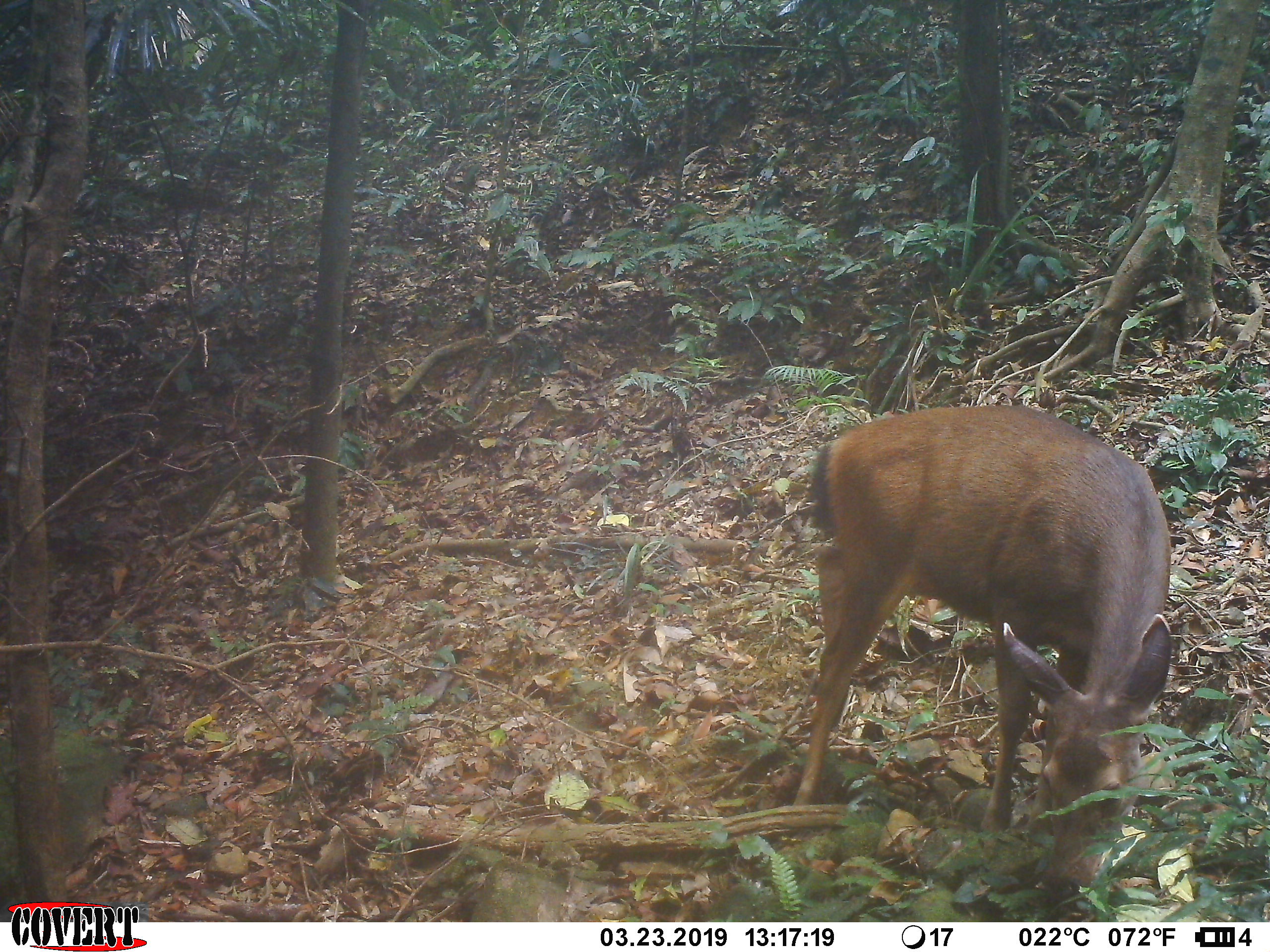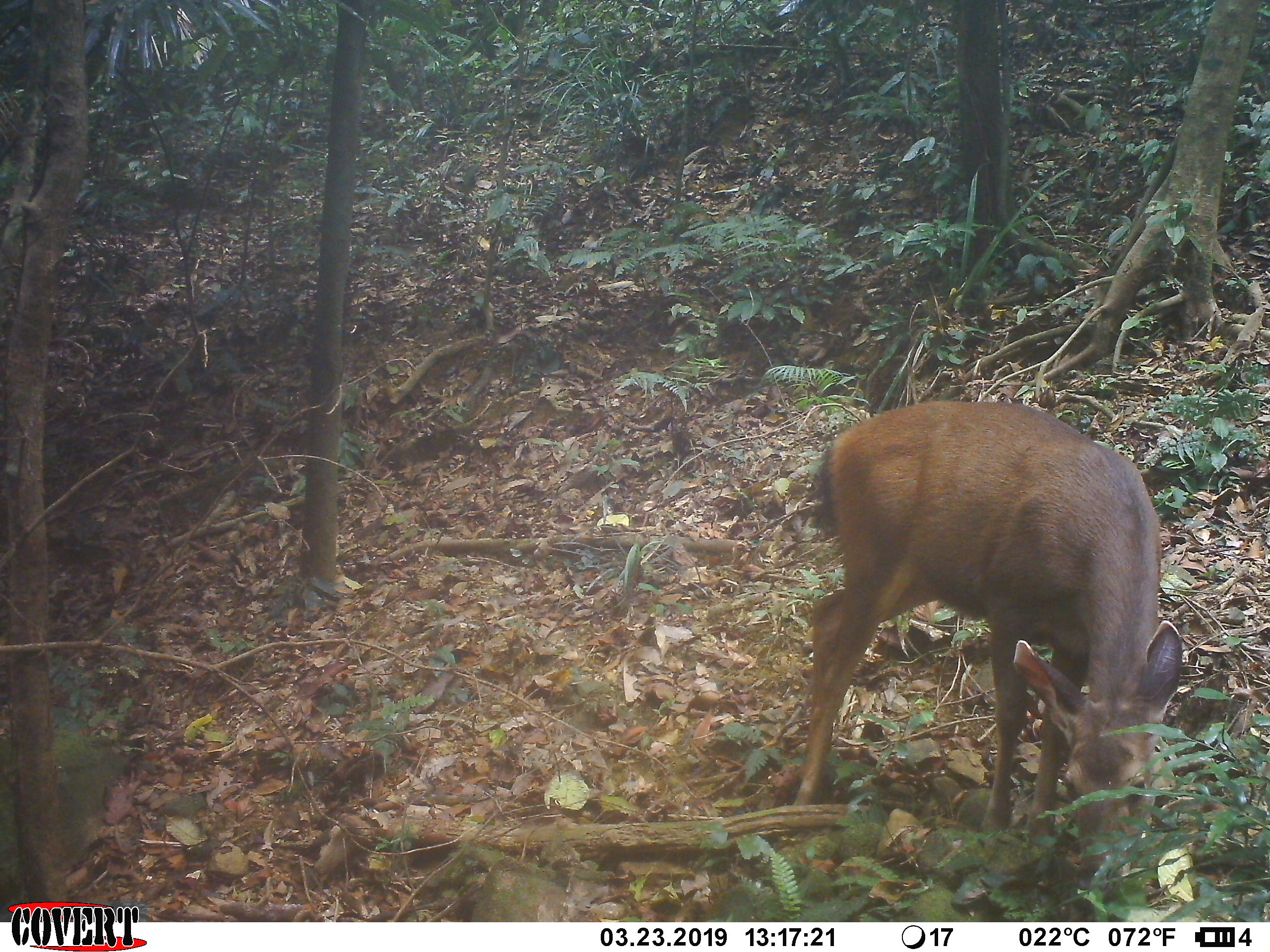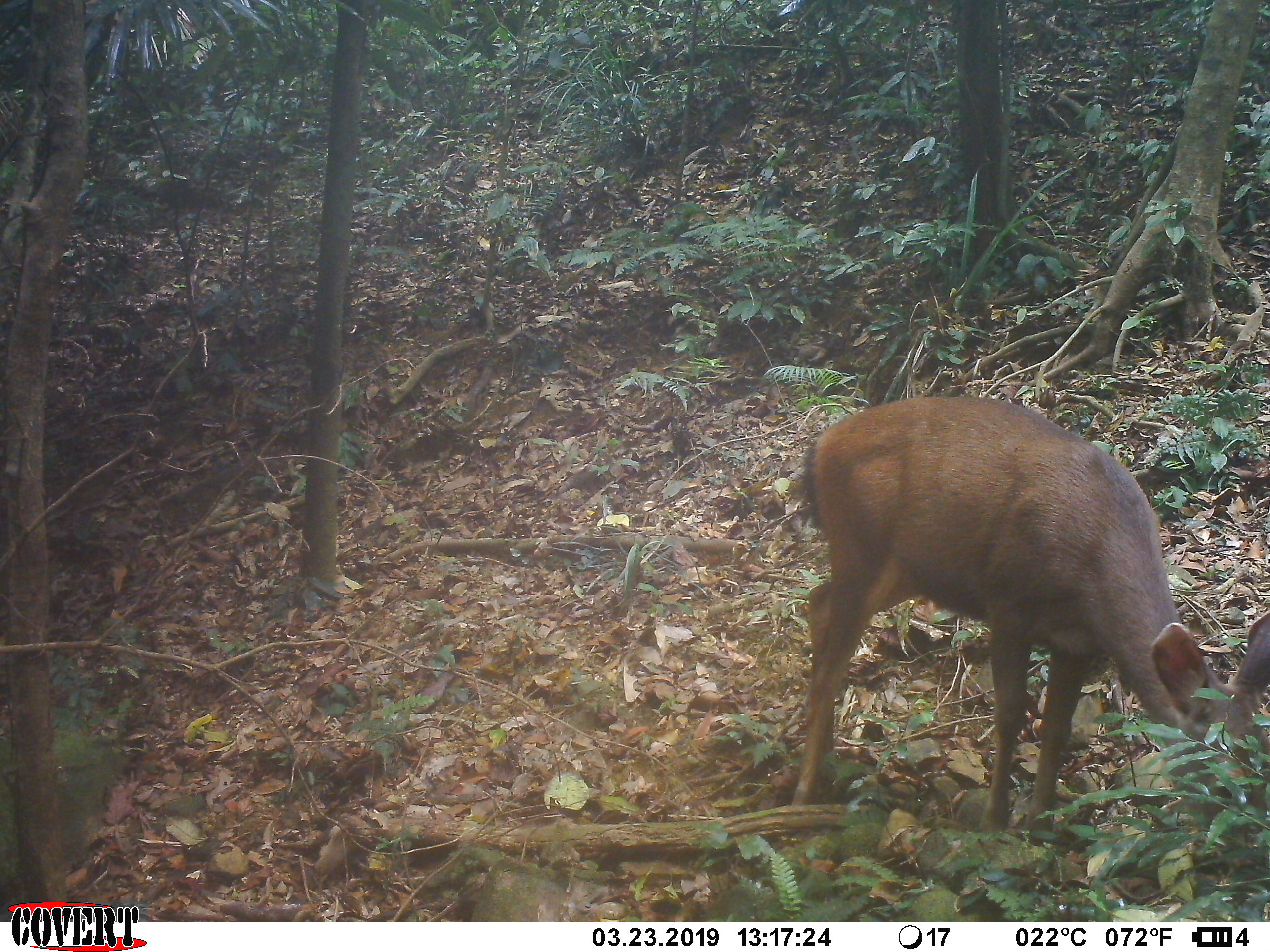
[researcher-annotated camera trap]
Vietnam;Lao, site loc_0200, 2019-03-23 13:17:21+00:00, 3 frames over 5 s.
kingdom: Animalia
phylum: Chordata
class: Mammalia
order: Artiodactyla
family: Cervidae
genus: Rusa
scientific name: Rusa unicolor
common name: sambar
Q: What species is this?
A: Sambar (Rusa unicolor).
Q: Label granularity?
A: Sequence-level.